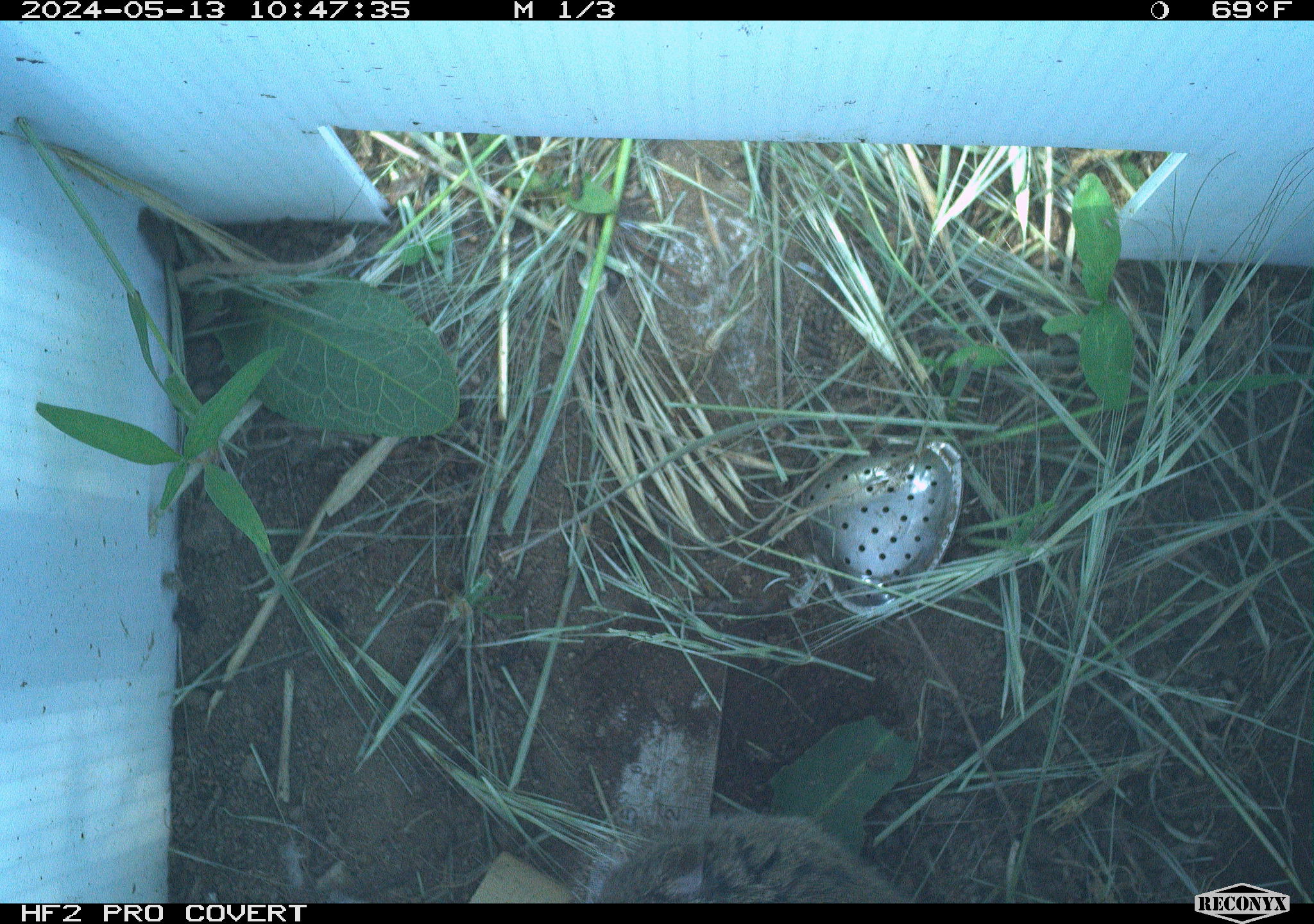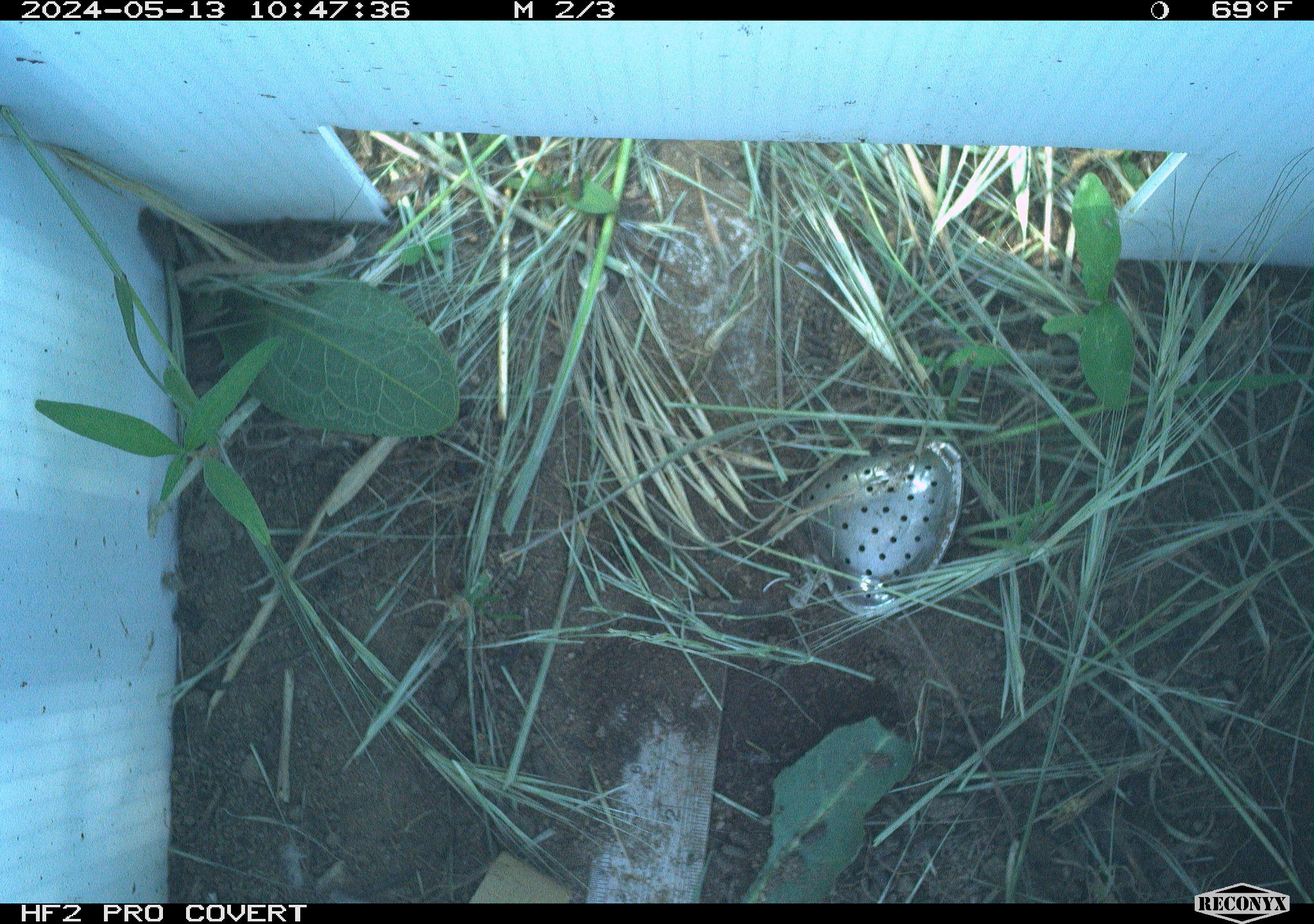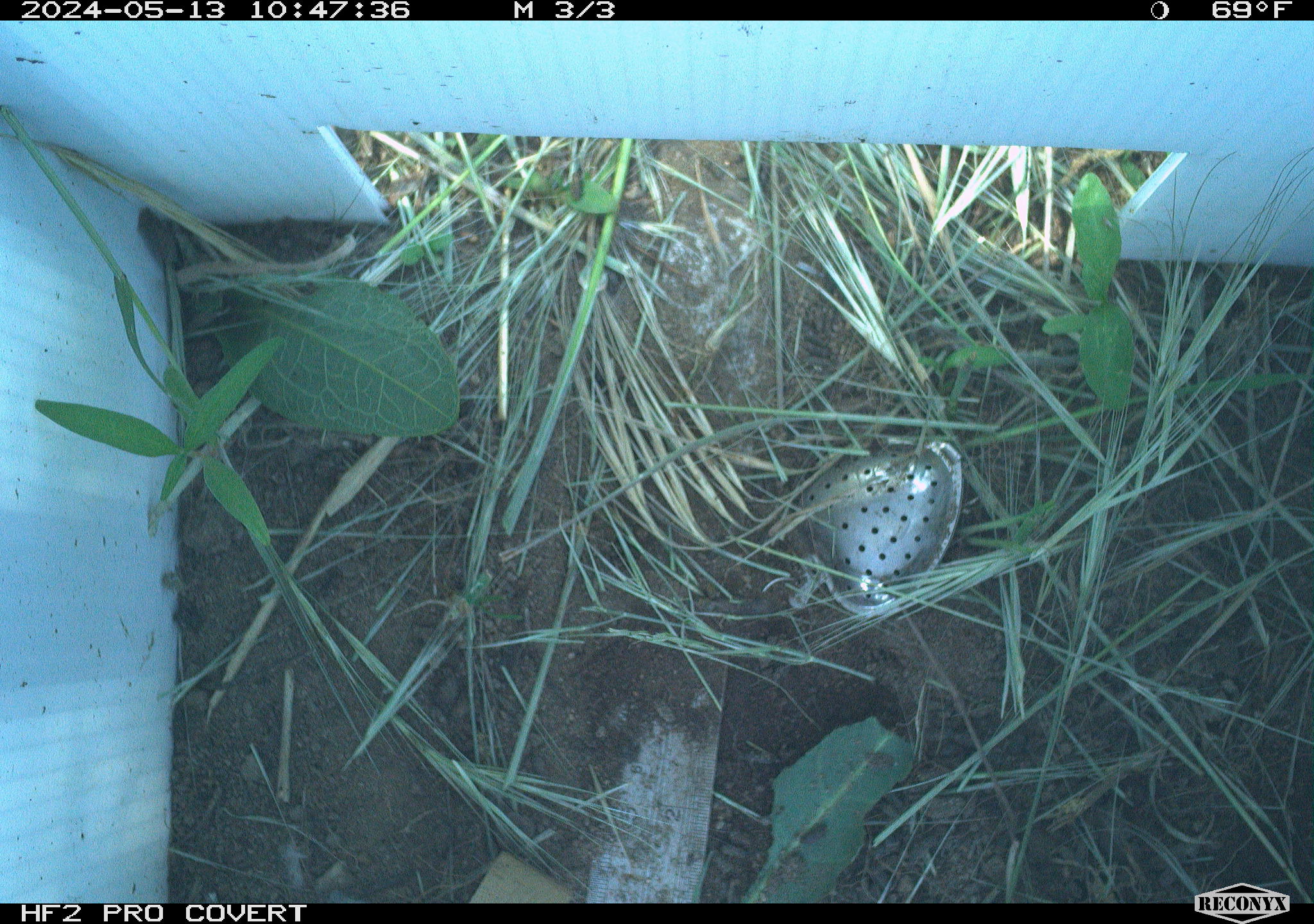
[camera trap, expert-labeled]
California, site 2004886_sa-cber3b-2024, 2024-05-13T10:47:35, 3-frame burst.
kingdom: Animalia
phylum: Chordata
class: Mammalia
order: Rodentia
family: Cricetidae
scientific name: Arvicolinae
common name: voles, lemmings, and muskrats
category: arvicolinae subfamily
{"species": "arvicolinae subfamily (voles, lemmings, and muskrats) (Arvicolinae)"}